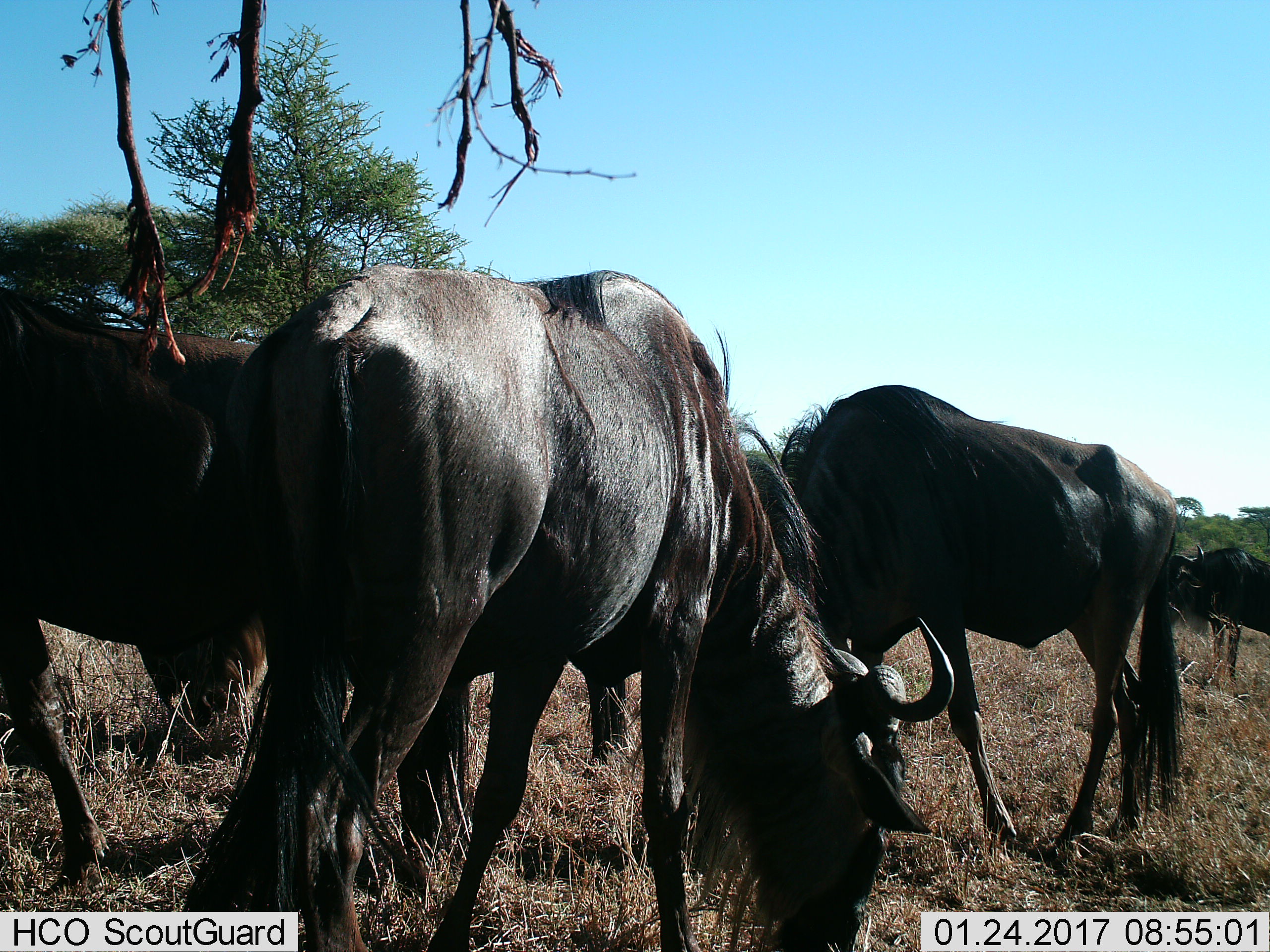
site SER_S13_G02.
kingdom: Animalia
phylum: Chordata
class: Mammalia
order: Artiodactyla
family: Bovidae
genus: Connochaetes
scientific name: Connochaetes taurinus taurinus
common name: blue wildebeest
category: wildebeestblue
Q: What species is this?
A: Wildebeestblue (blue wildebeest) (Connochaetes taurinus taurinus).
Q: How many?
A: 4.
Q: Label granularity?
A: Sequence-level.